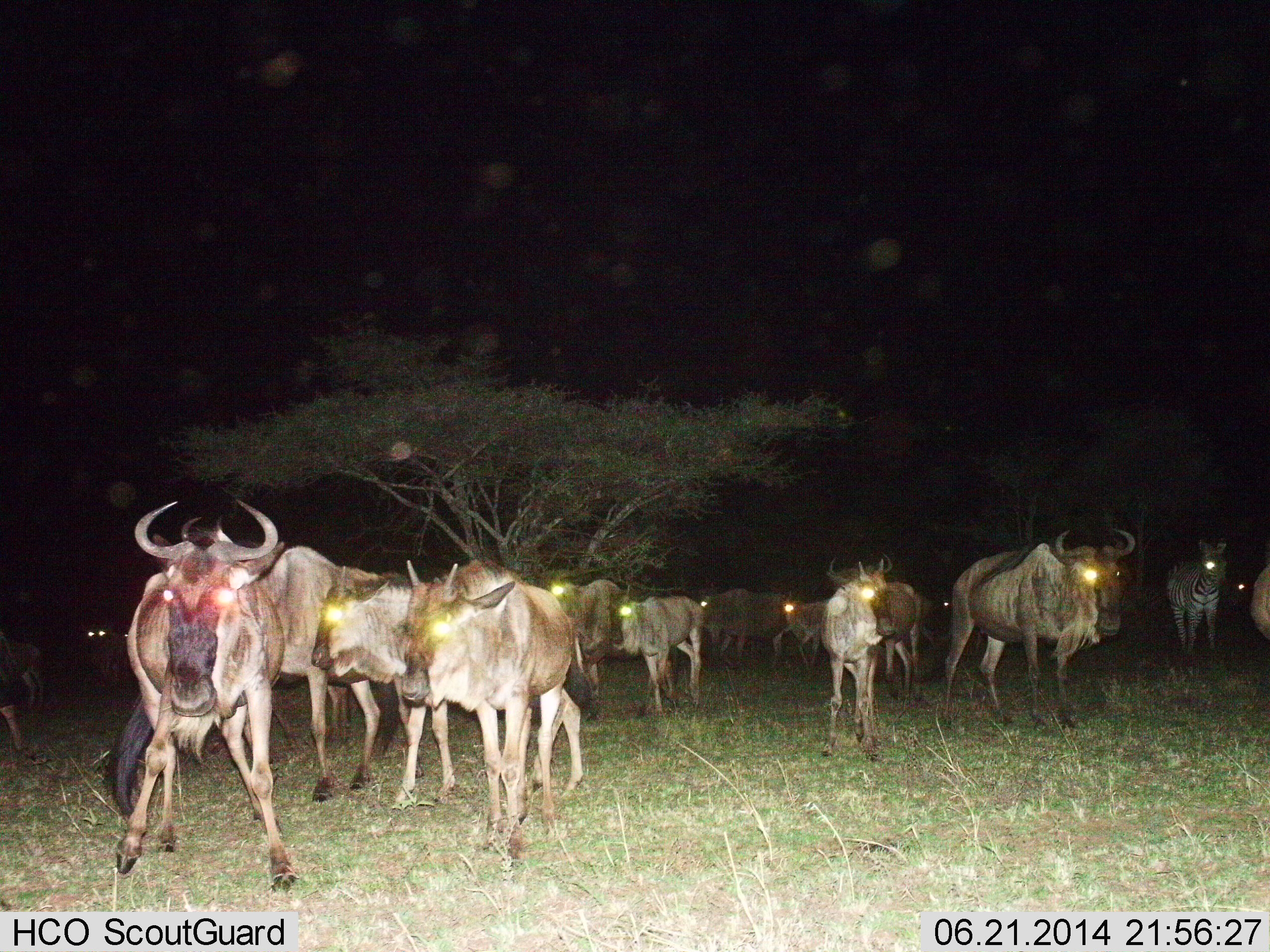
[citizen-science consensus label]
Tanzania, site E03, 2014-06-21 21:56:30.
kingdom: Animalia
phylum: Chordata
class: Mammalia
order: Artiodactyla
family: Bovidae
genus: Connochaetes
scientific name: Connochaetes taurinus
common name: blue wildebeest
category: wildebeest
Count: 11-50.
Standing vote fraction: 87%.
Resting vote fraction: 0%.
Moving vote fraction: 40%.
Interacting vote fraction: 0%.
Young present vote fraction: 13%.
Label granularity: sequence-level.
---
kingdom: Animalia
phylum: Chordata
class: Mammalia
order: Perissodactyla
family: Equidae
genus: Equus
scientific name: Equus quagga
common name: plains zebra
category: zebra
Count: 1.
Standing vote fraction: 100%.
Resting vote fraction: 0%.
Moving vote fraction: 0%.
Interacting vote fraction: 0%.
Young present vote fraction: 0%.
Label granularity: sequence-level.